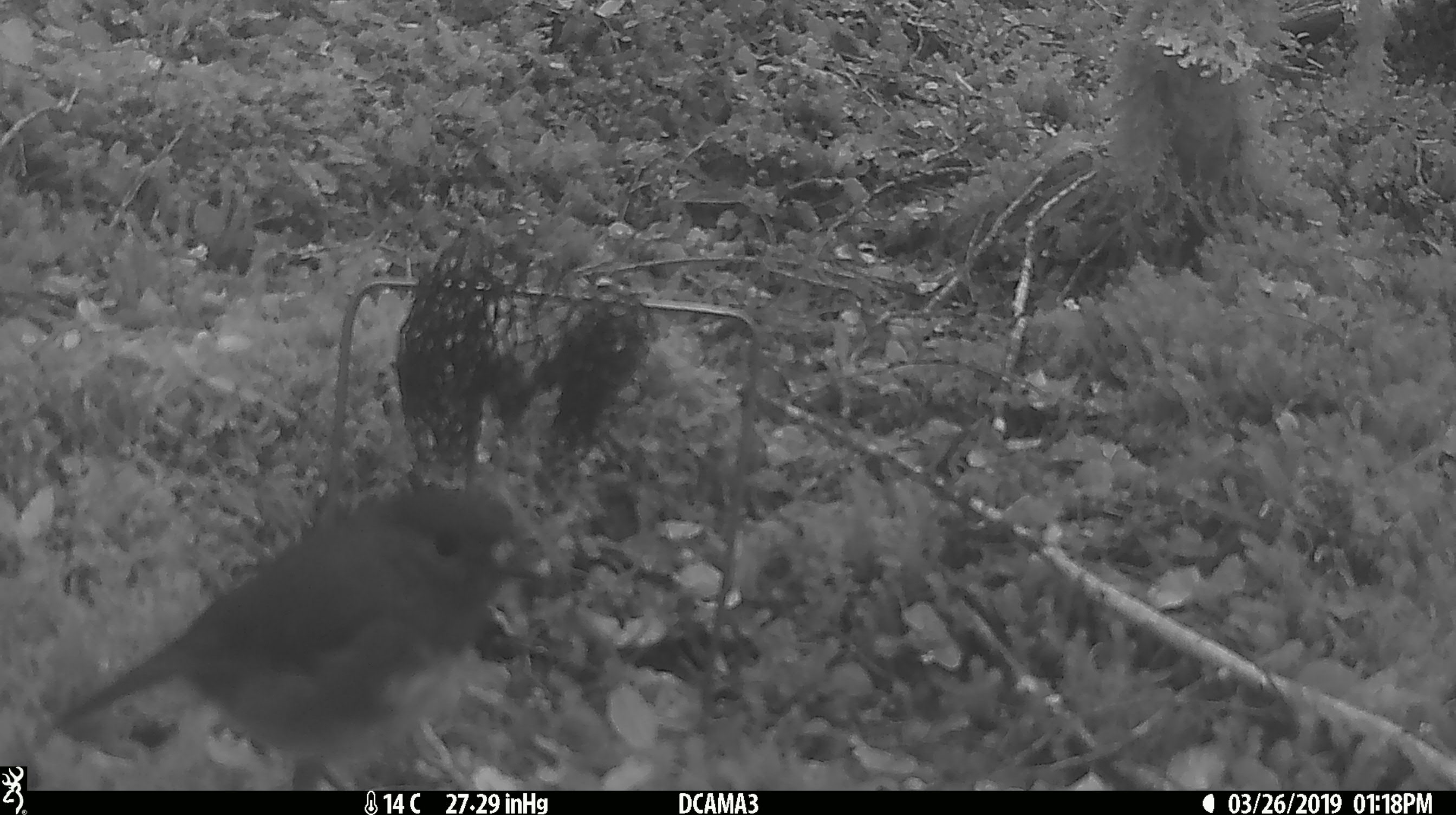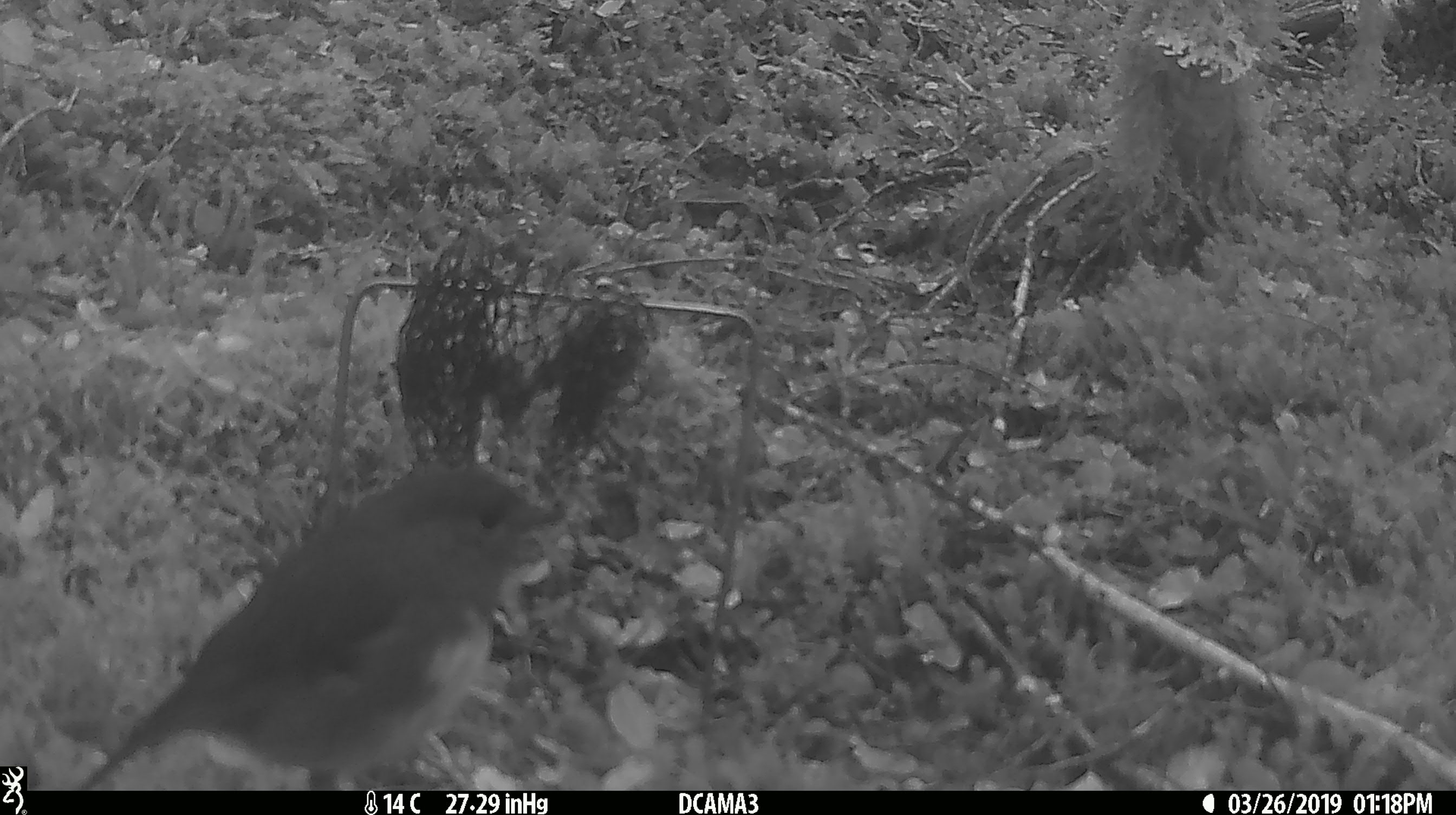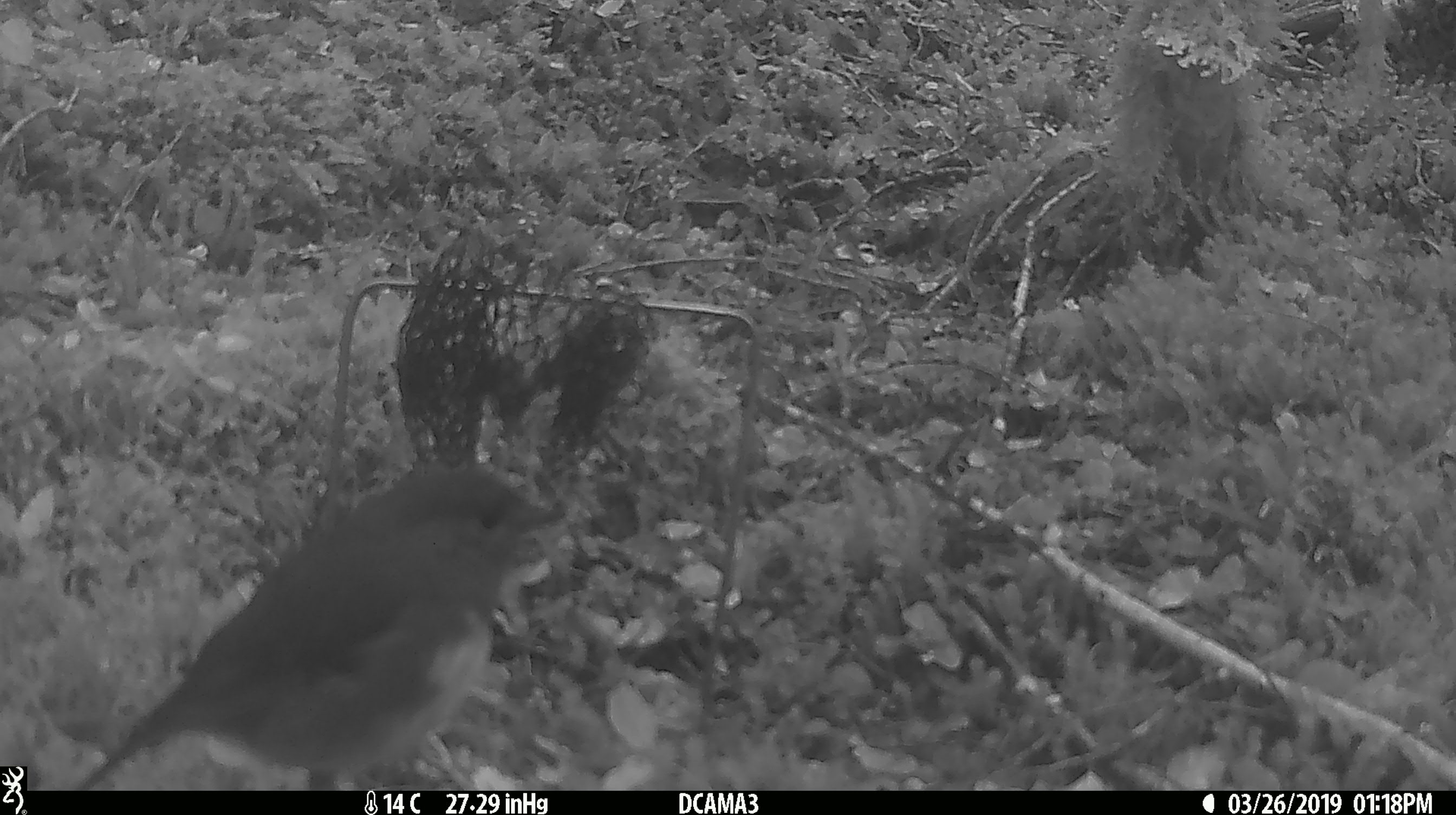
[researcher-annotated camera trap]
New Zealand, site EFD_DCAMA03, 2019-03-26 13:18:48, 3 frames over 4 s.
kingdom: Animalia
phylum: Chordata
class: Aves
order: Passeriformes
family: Petroicidae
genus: Petroica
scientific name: Petroica australis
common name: new zealand robin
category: robin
Robin (new zealand robin) (Petroica australis).